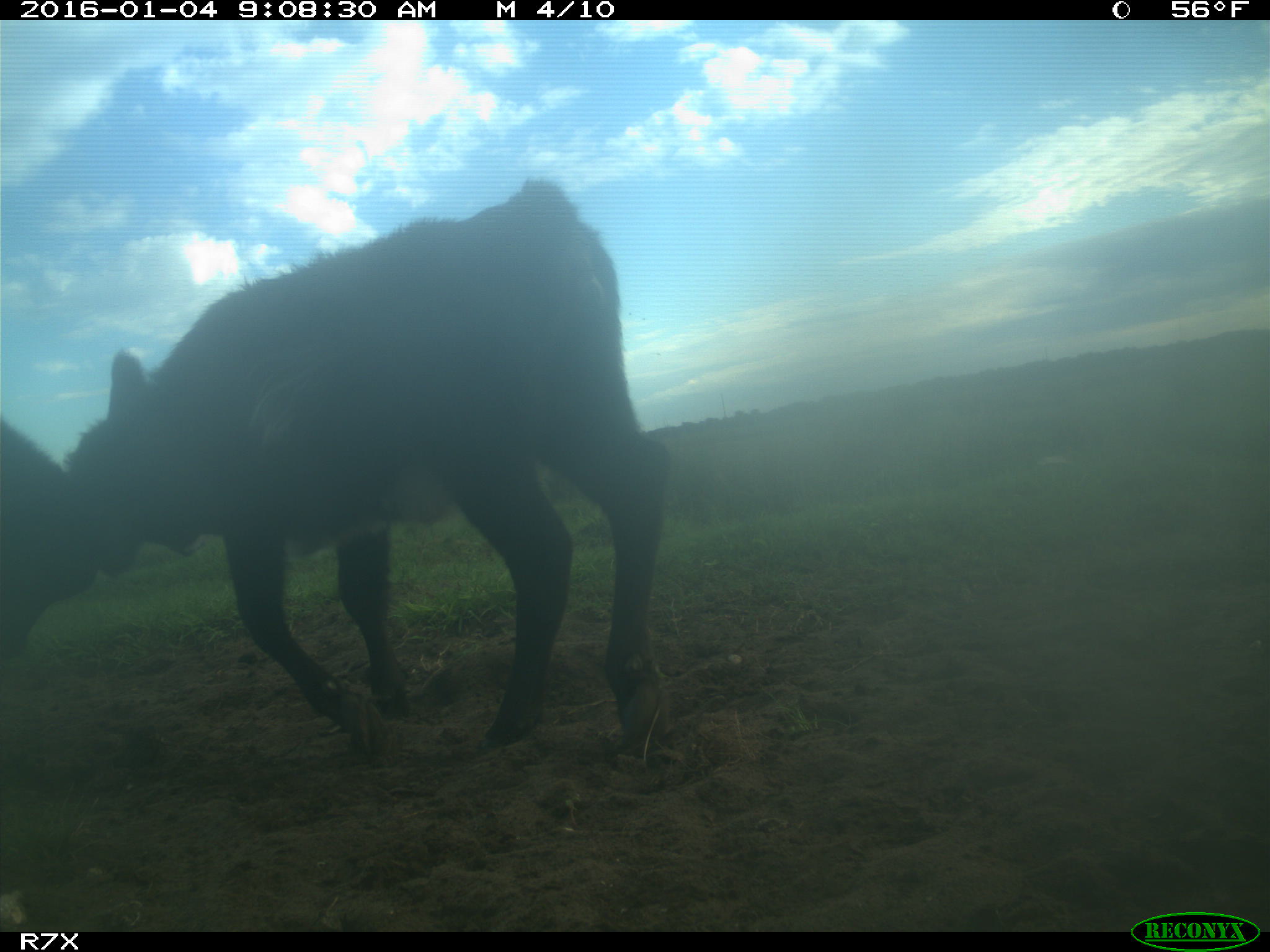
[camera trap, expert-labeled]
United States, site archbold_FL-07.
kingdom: Animalia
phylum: Chordata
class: Mammalia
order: Artiodactyla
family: Bovidae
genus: Bos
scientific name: Bos taurus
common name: domestic cow